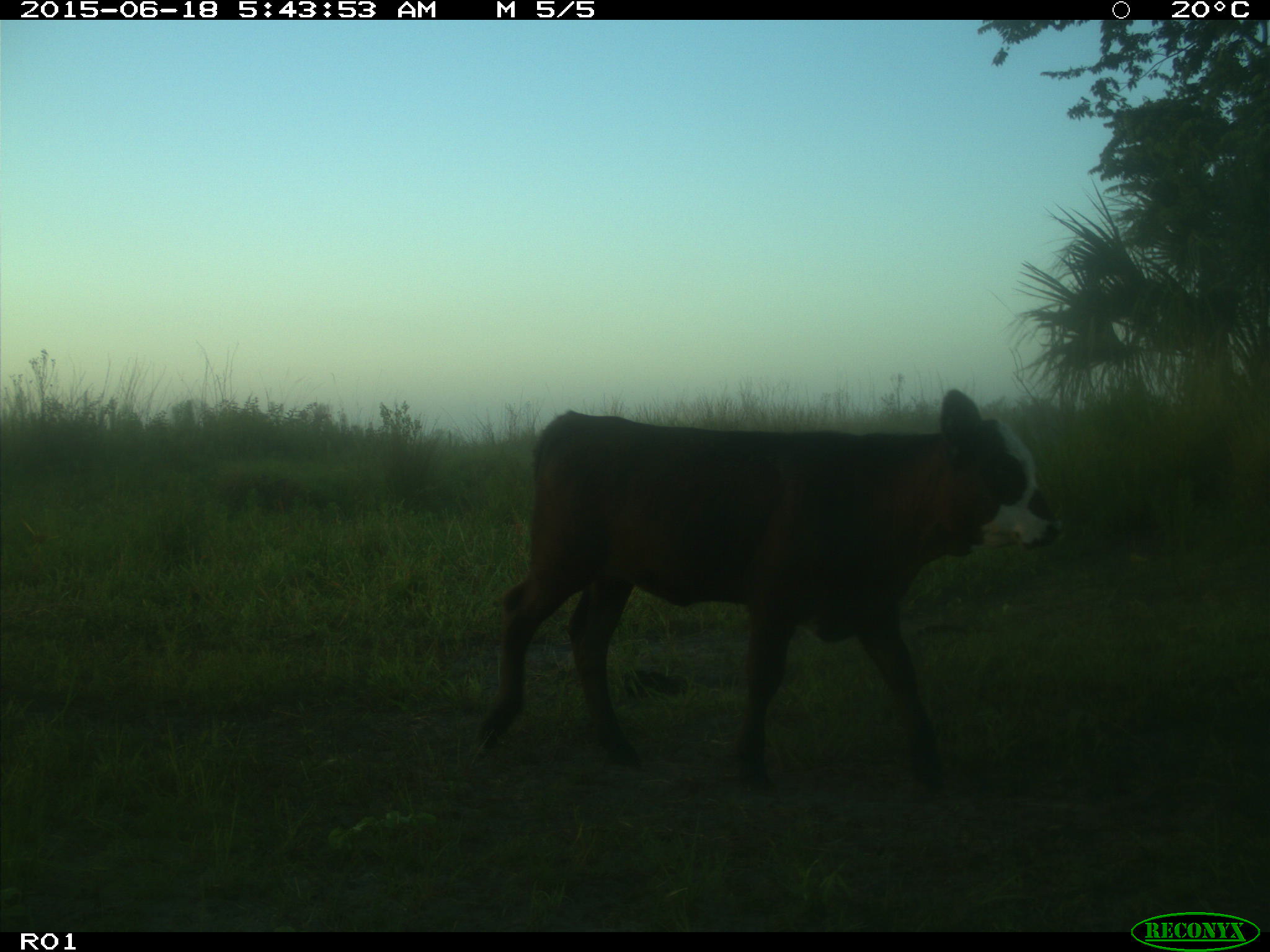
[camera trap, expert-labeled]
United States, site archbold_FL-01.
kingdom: Animalia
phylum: Chordata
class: Mammalia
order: Artiodactyla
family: Bovidae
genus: Bos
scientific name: Bos taurus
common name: domestic cow